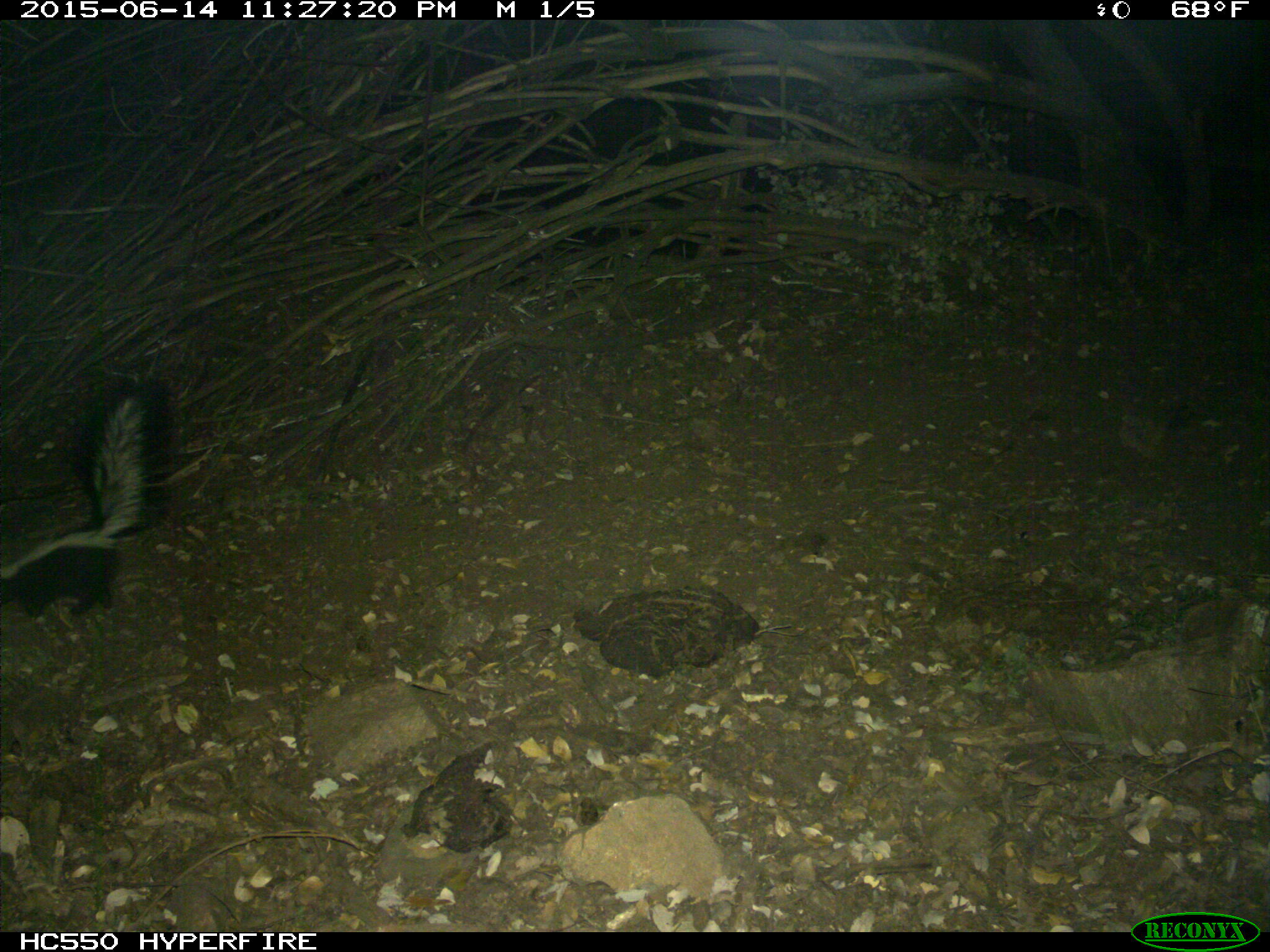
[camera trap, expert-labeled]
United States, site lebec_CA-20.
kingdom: Animalia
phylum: Chordata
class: Mammalia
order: Carnivora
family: Mephitidae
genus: Mephitis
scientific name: Mephitis mephitis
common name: striped skunk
Mephitis mephitis (striped skunk).